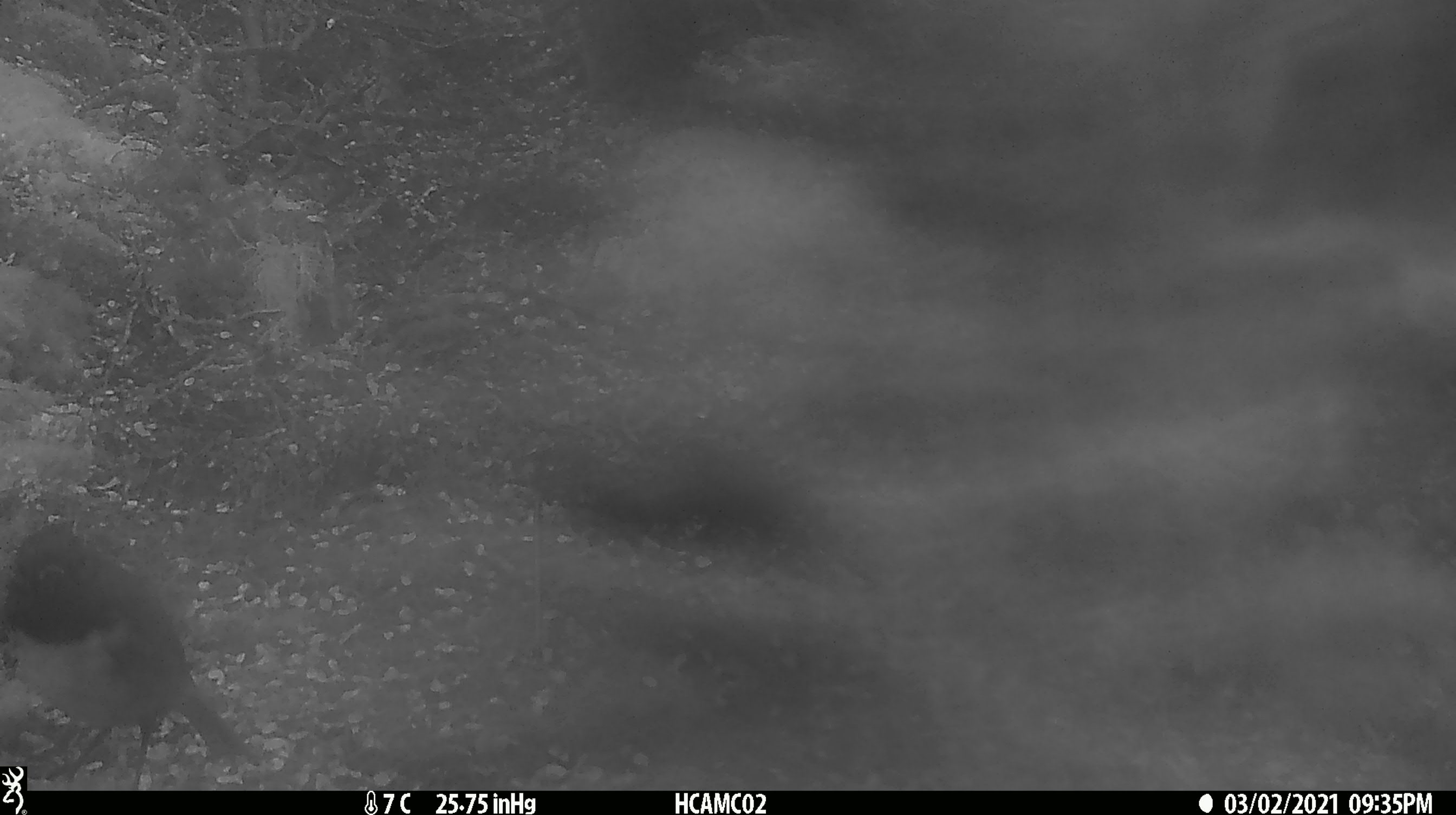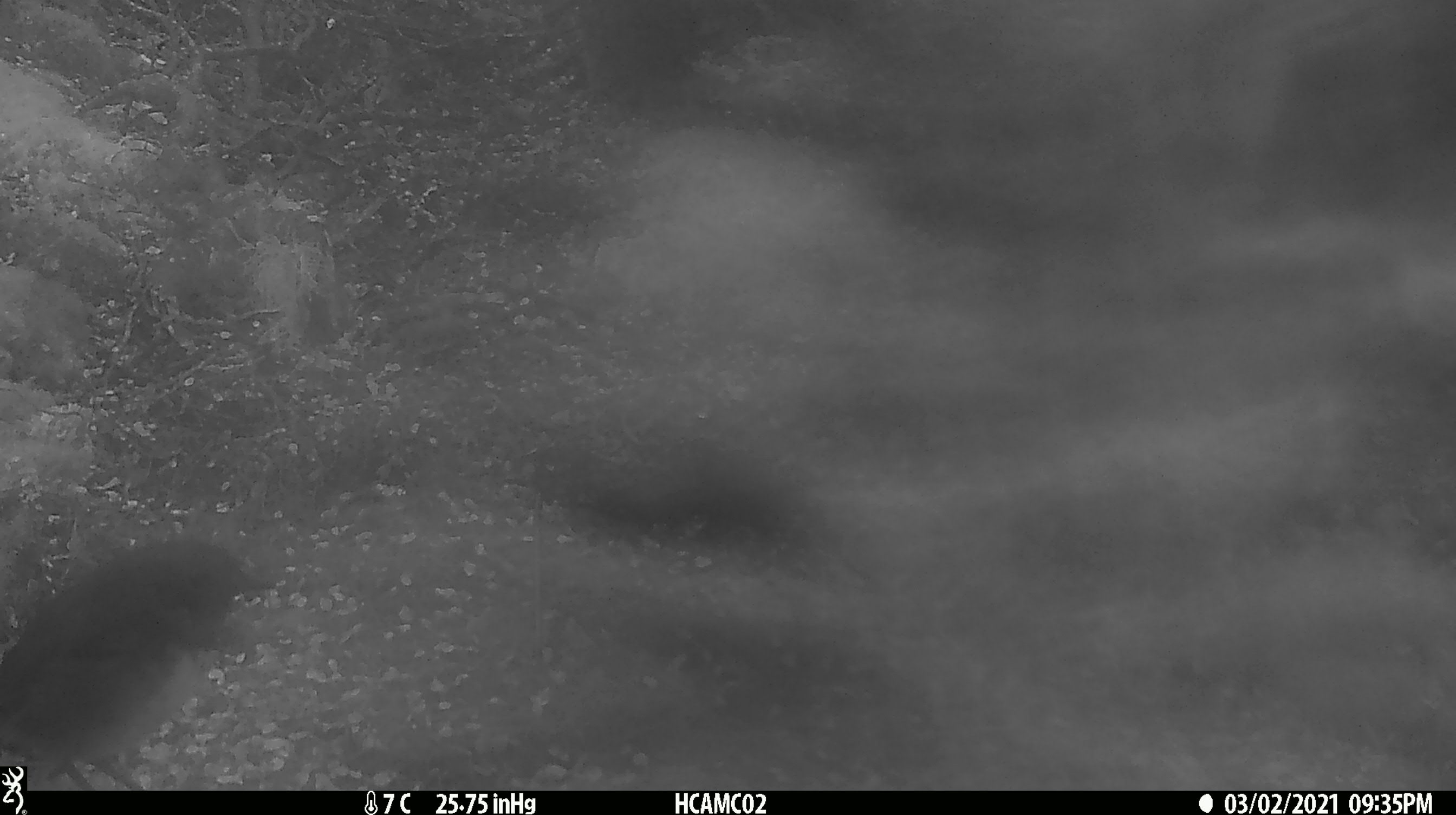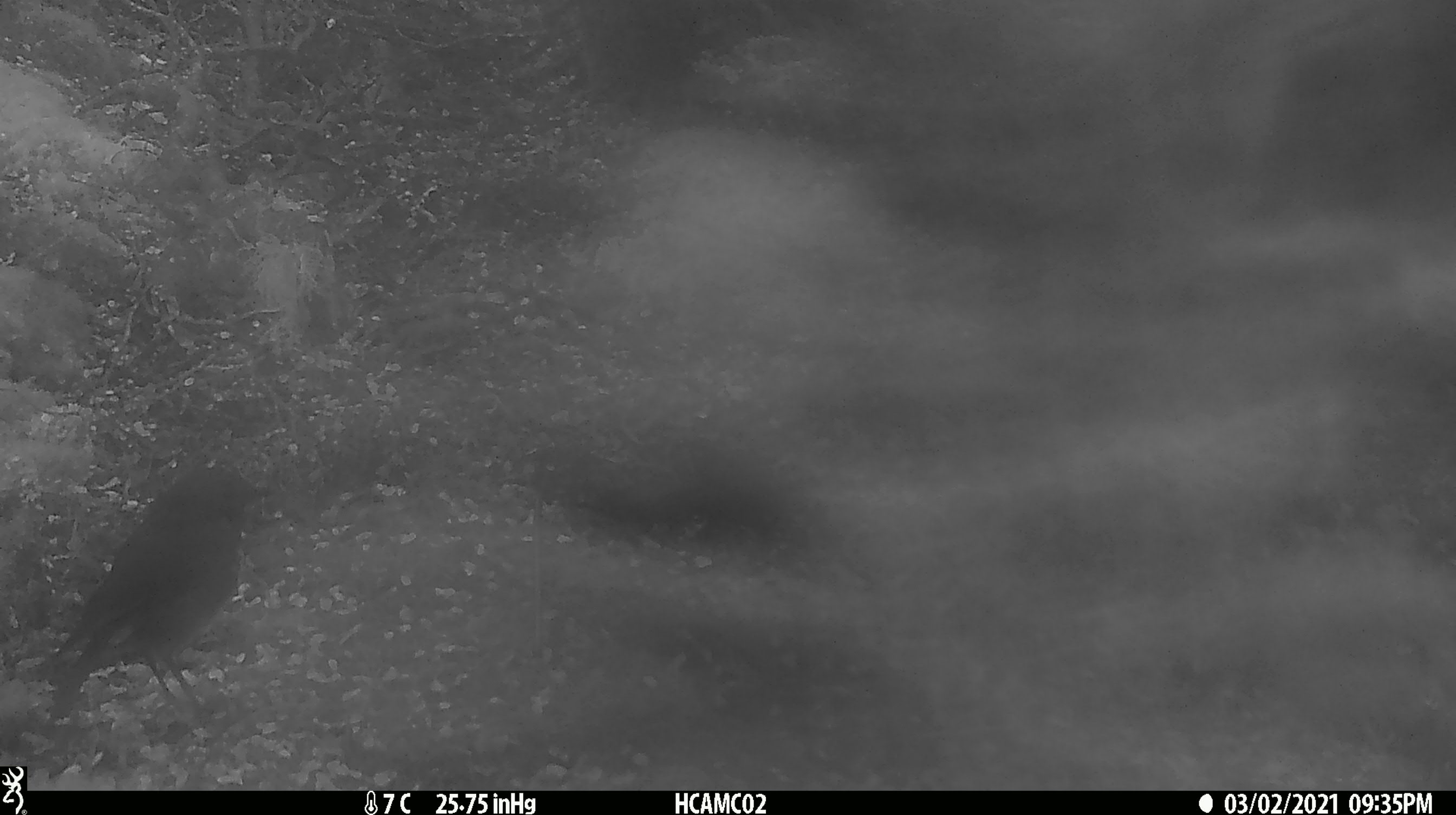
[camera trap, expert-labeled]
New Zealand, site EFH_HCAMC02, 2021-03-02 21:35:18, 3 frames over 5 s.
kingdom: Animalia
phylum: Chordata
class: Aves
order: Passeriformes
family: Petroicidae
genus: Petroica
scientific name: Petroica australis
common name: new zealand robin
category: robin